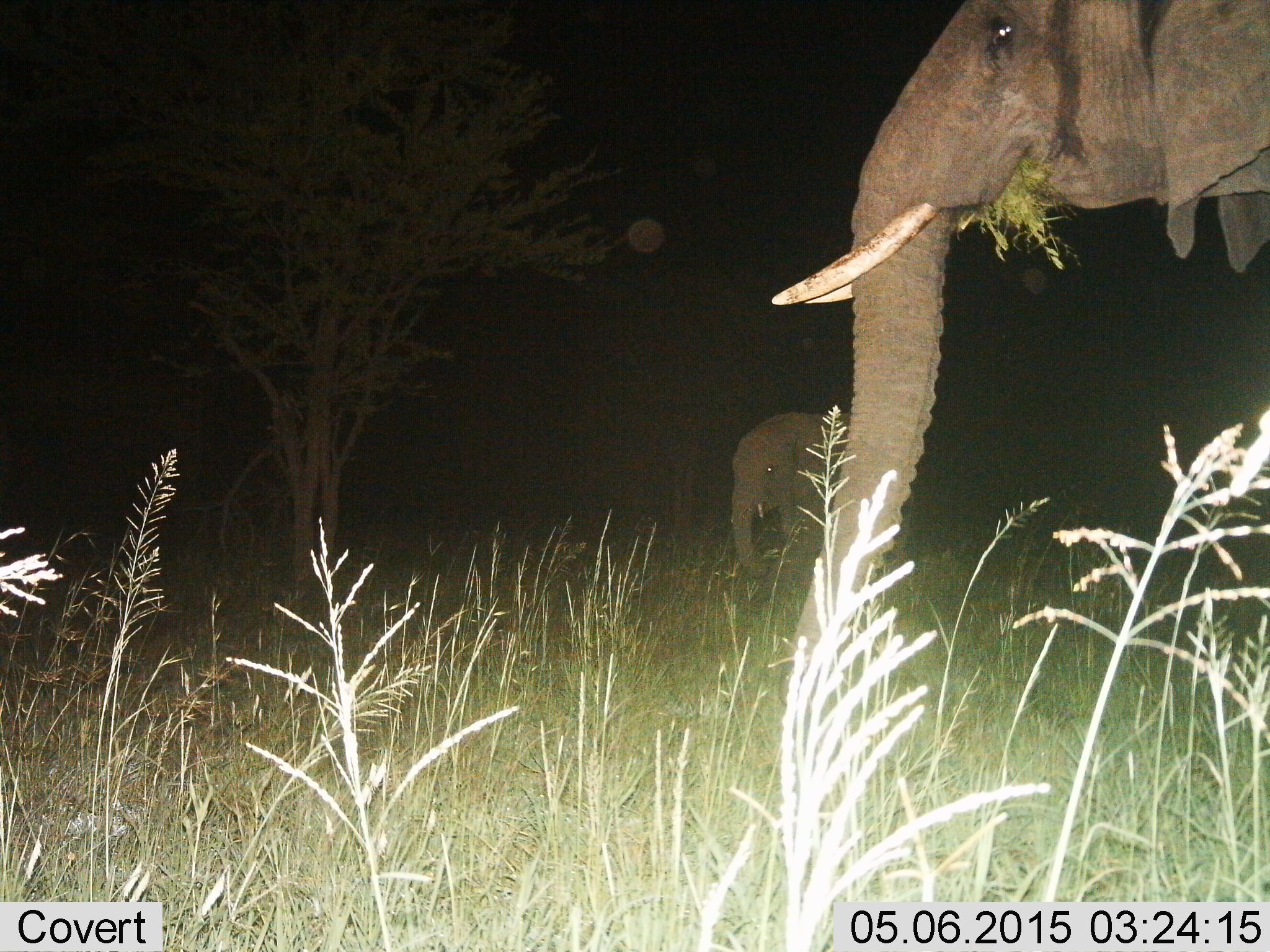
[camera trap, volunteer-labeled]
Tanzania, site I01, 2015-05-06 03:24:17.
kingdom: Animalia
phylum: Chordata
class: Mammalia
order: Proboscidea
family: Elephantidae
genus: Loxodonta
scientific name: Loxodonta africana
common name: african bush elephant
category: elephant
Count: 2.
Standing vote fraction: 30%.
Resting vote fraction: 0%.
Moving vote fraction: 0%.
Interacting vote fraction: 0%.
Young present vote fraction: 40%.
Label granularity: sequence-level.